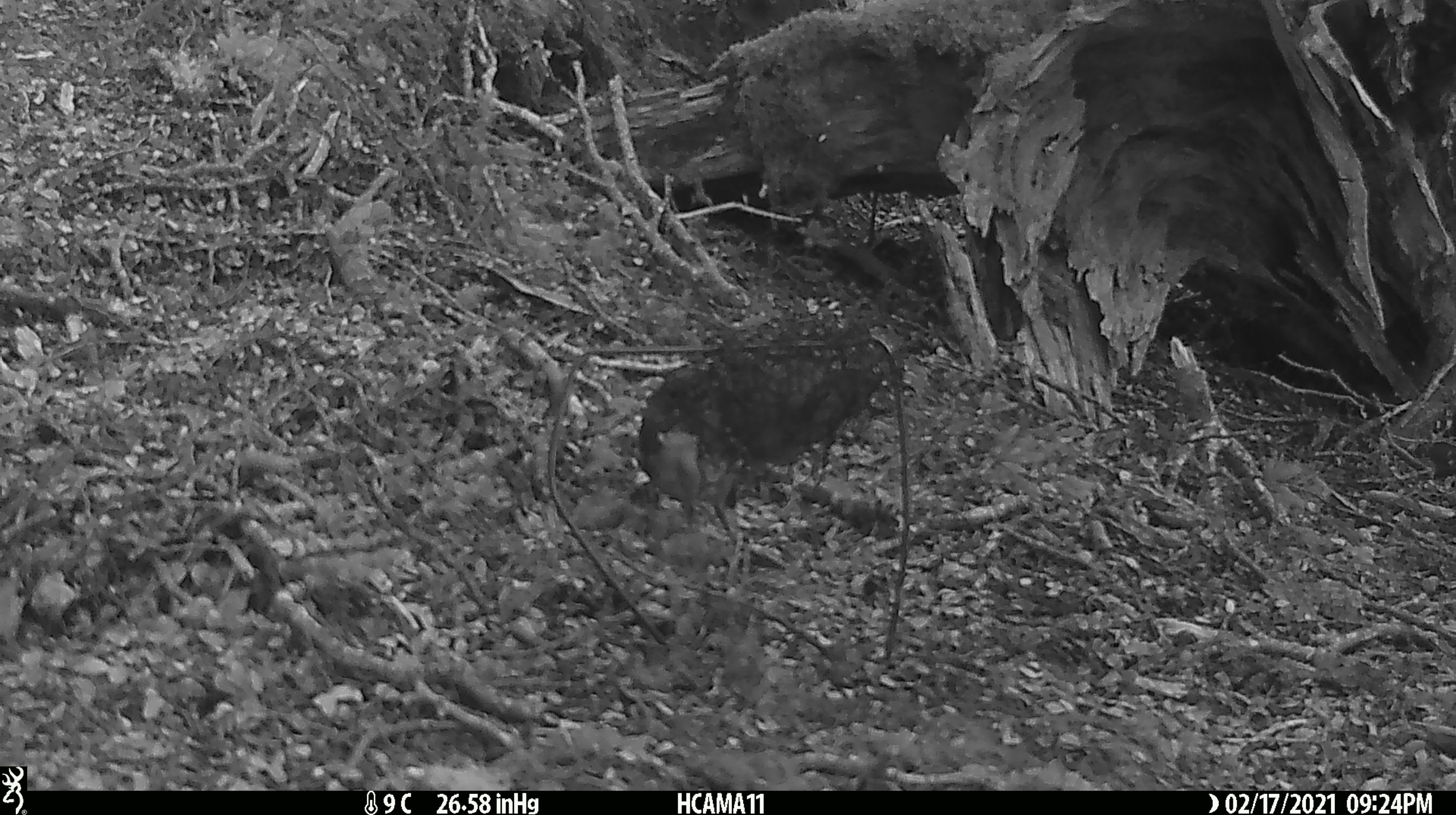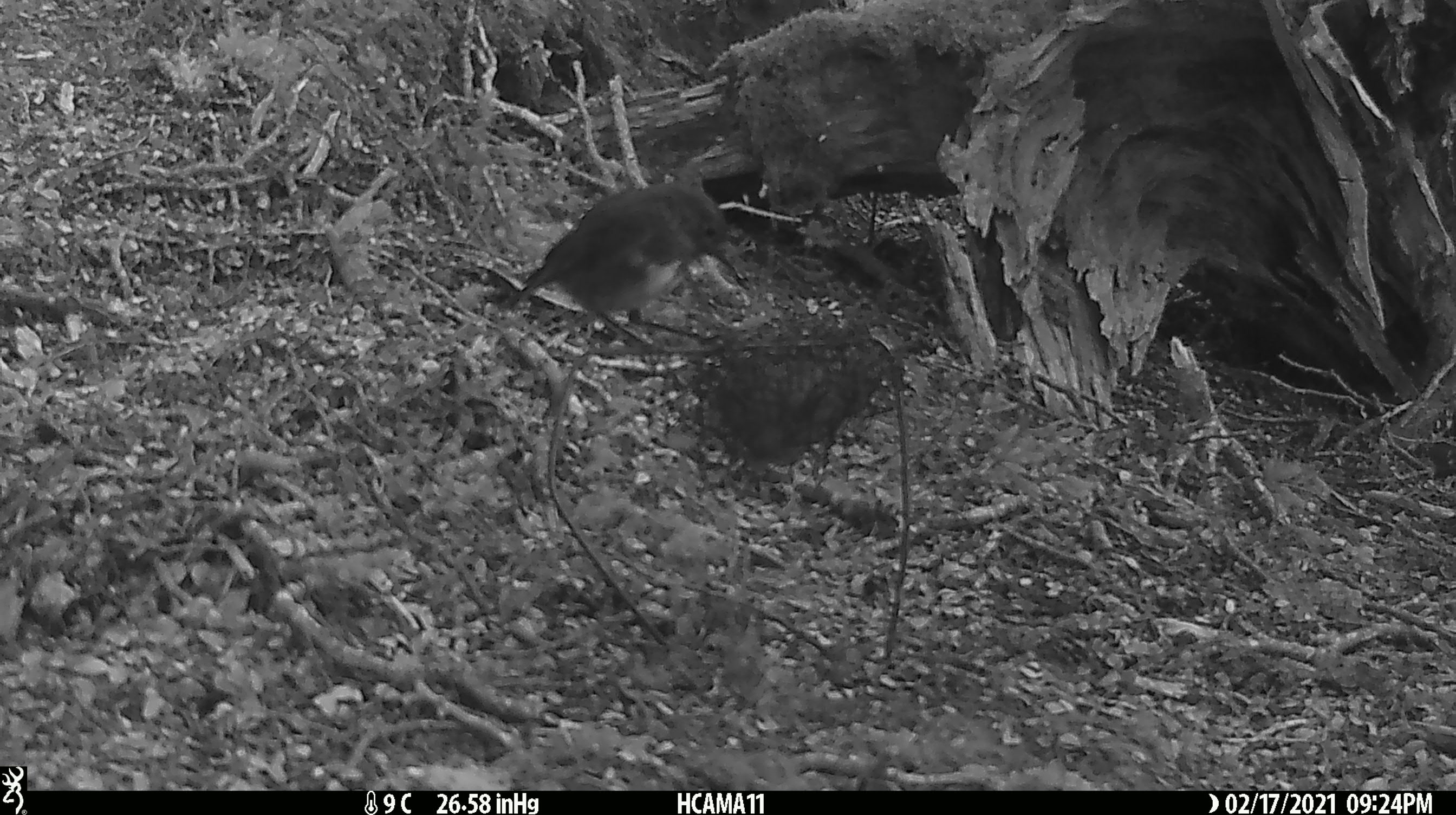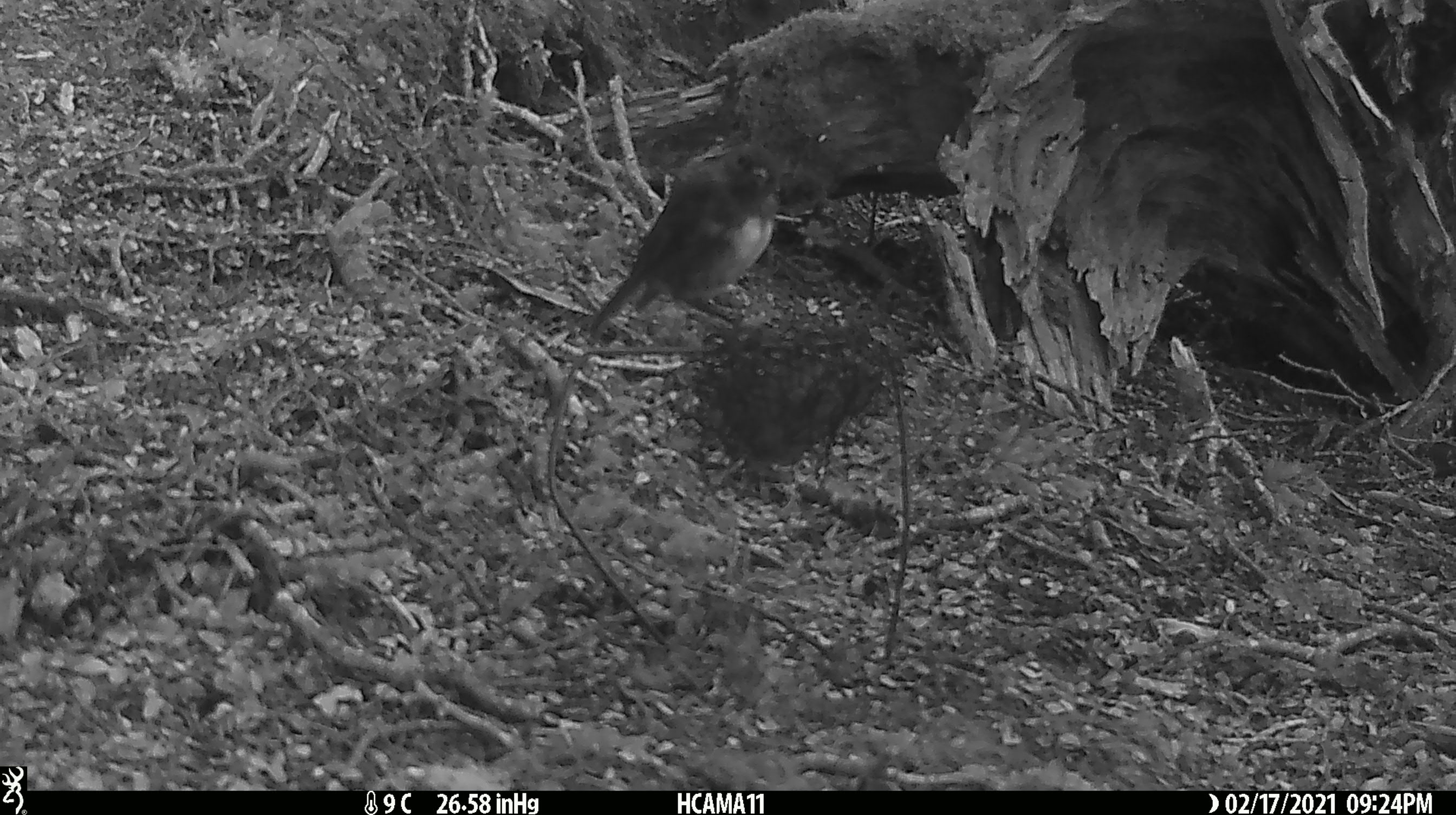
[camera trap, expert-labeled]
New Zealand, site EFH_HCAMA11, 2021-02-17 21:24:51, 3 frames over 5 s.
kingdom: Animalia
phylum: Chordata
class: Aves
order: Passeriformes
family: Petroicidae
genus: Petroica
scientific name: Petroica australis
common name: new zealand robin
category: robin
Robin (new zealand robin) (Petroica australis).